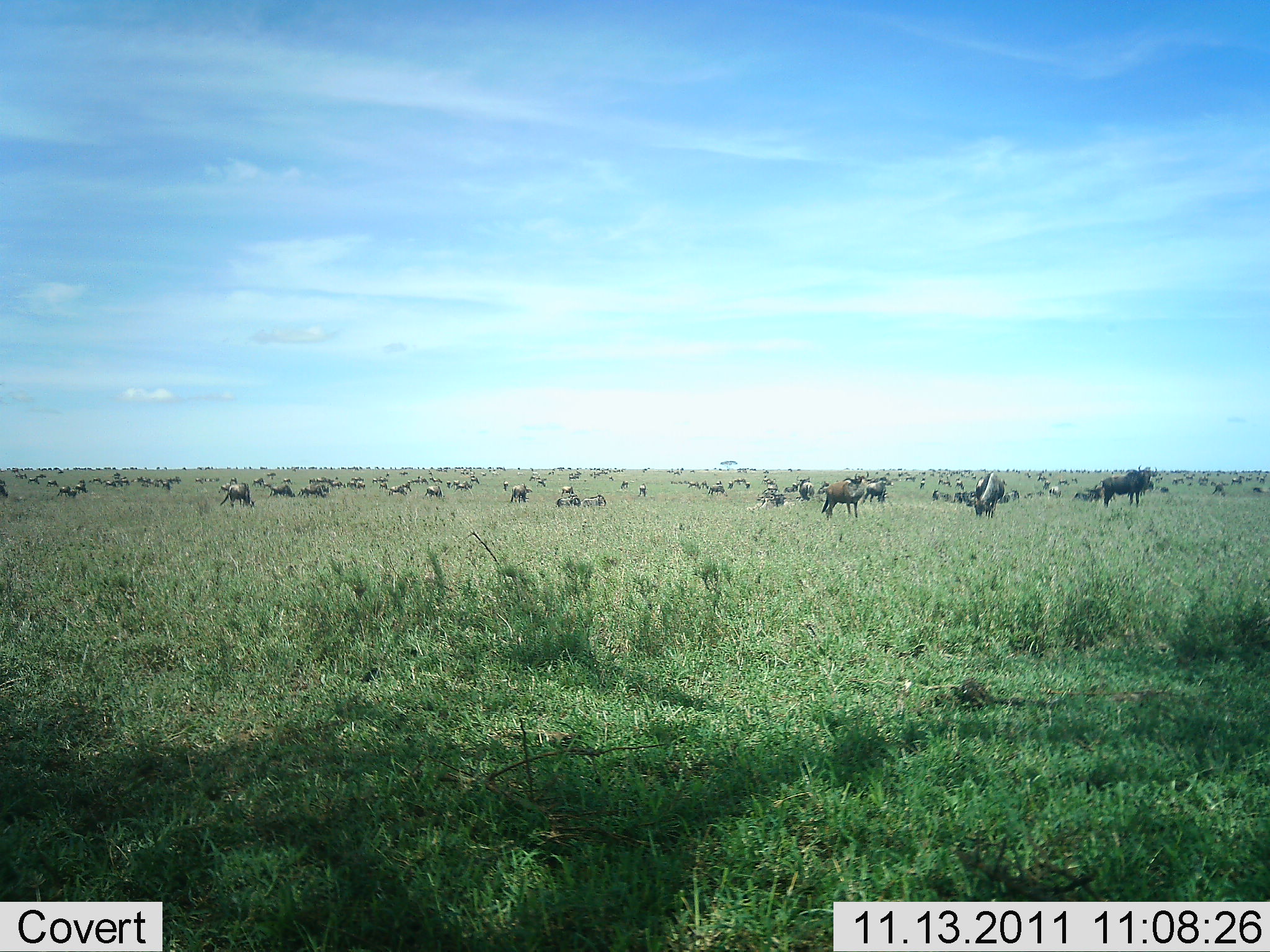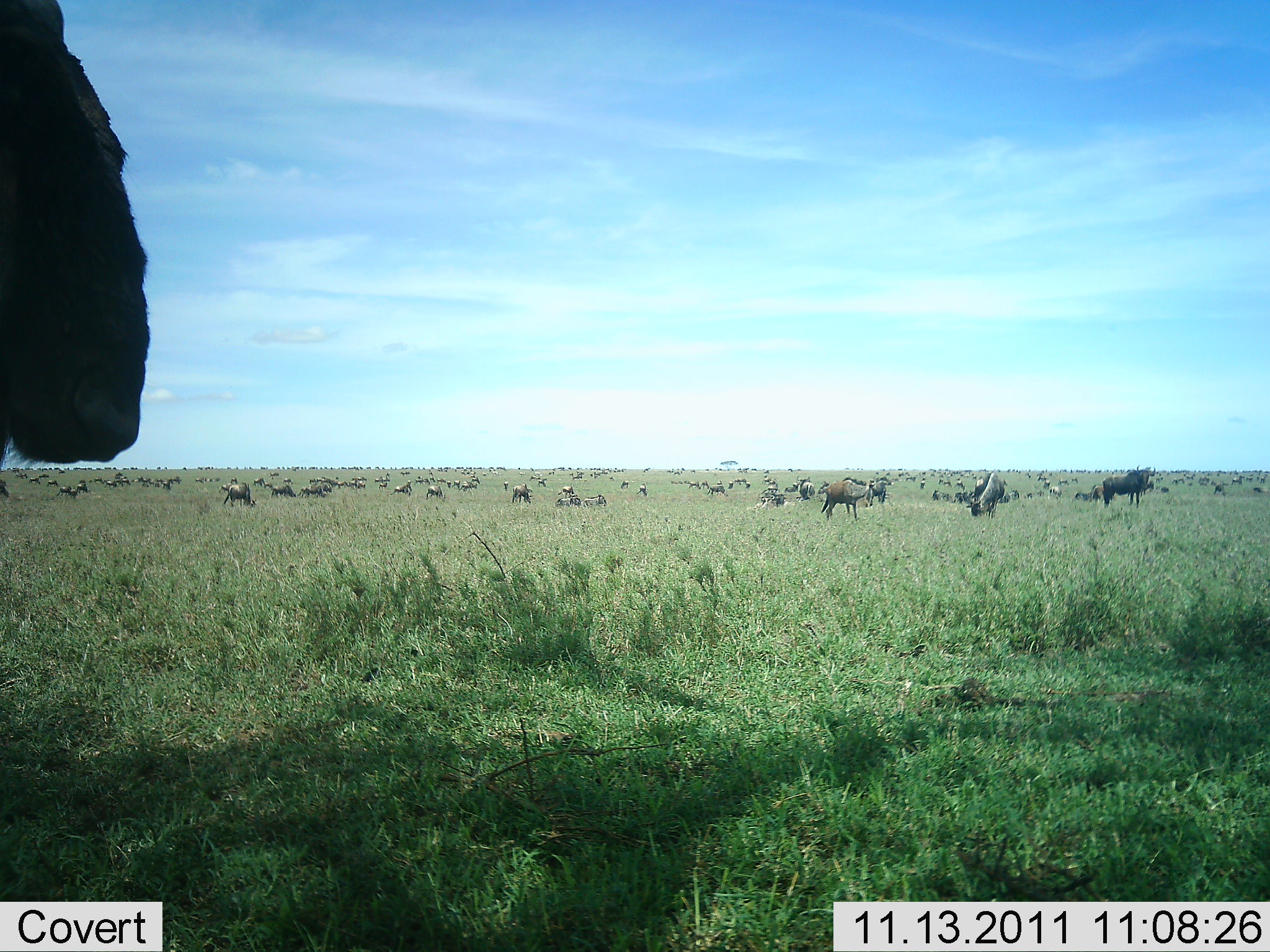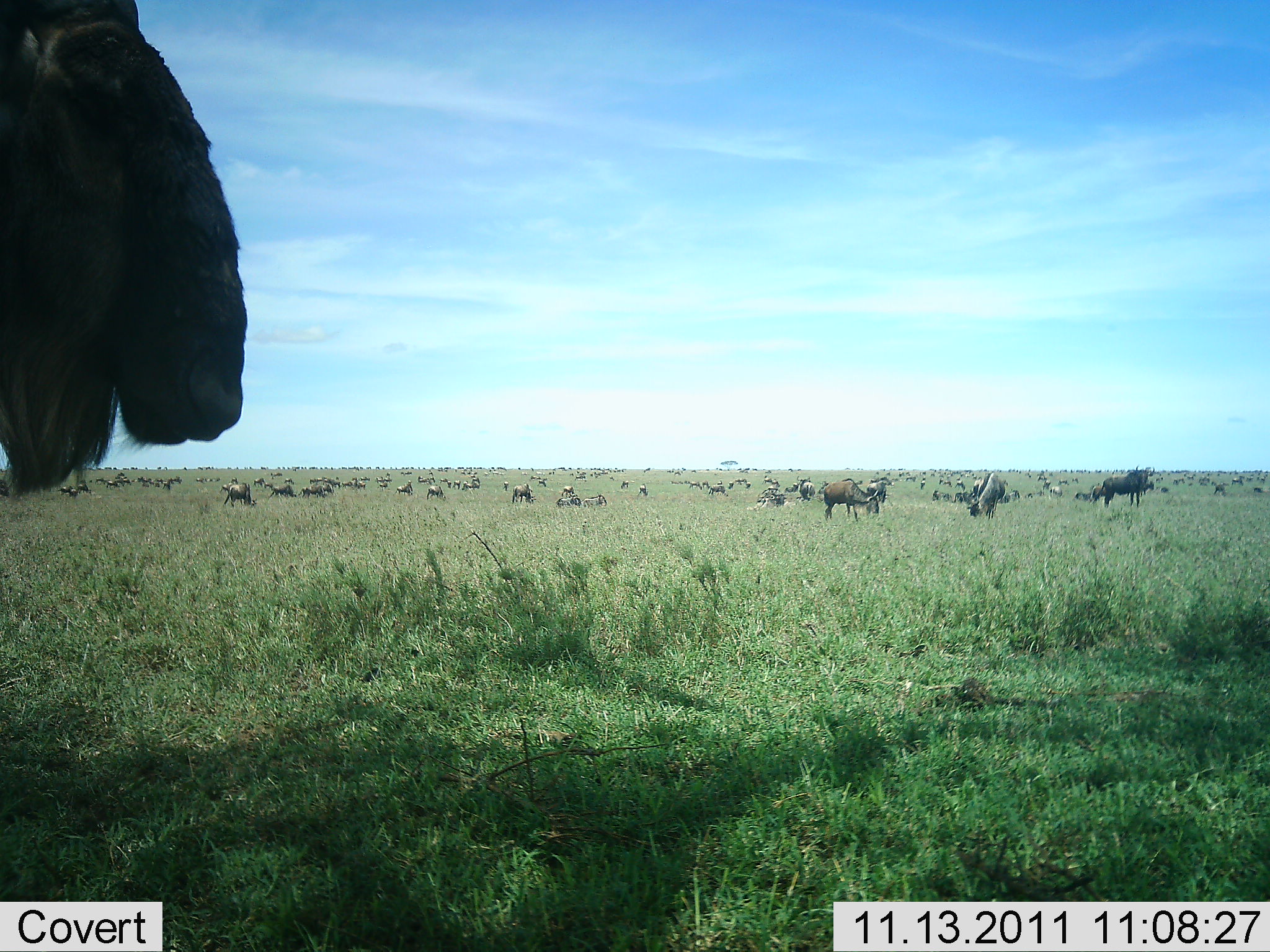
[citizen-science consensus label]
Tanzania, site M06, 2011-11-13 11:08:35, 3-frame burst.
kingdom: Animalia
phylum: Chordata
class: Mammalia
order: Artiodactyla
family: Bovidae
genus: Connochaetes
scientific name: Connochaetes taurinus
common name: blue wildebeest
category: wildebeest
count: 51+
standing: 62%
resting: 15%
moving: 38%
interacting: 8%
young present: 0%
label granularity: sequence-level